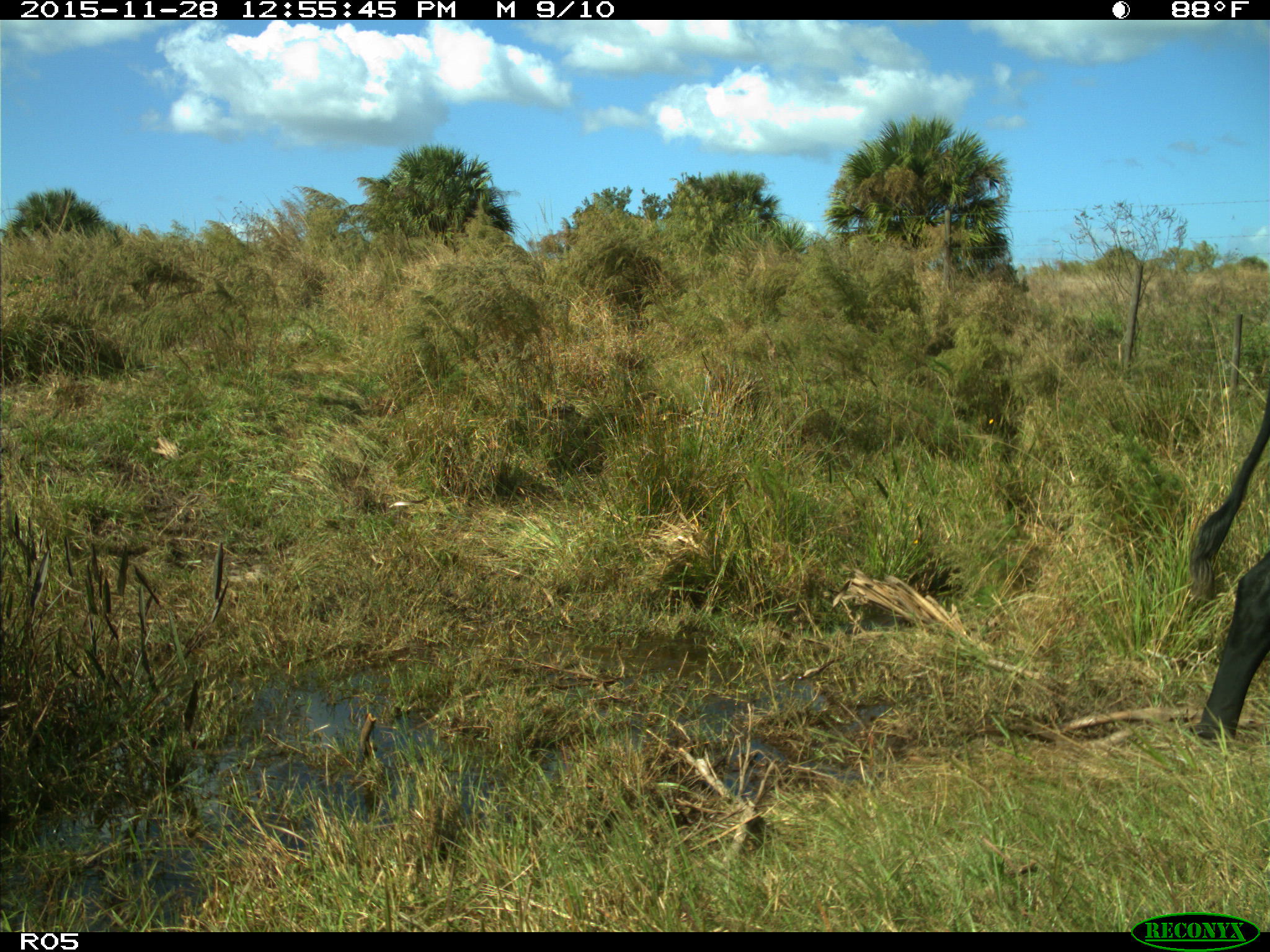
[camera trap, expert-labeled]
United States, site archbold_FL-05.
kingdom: Animalia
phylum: Chordata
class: Mammalia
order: Artiodactyla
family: Bovidae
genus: Bos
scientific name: Bos taurus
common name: domestic cow